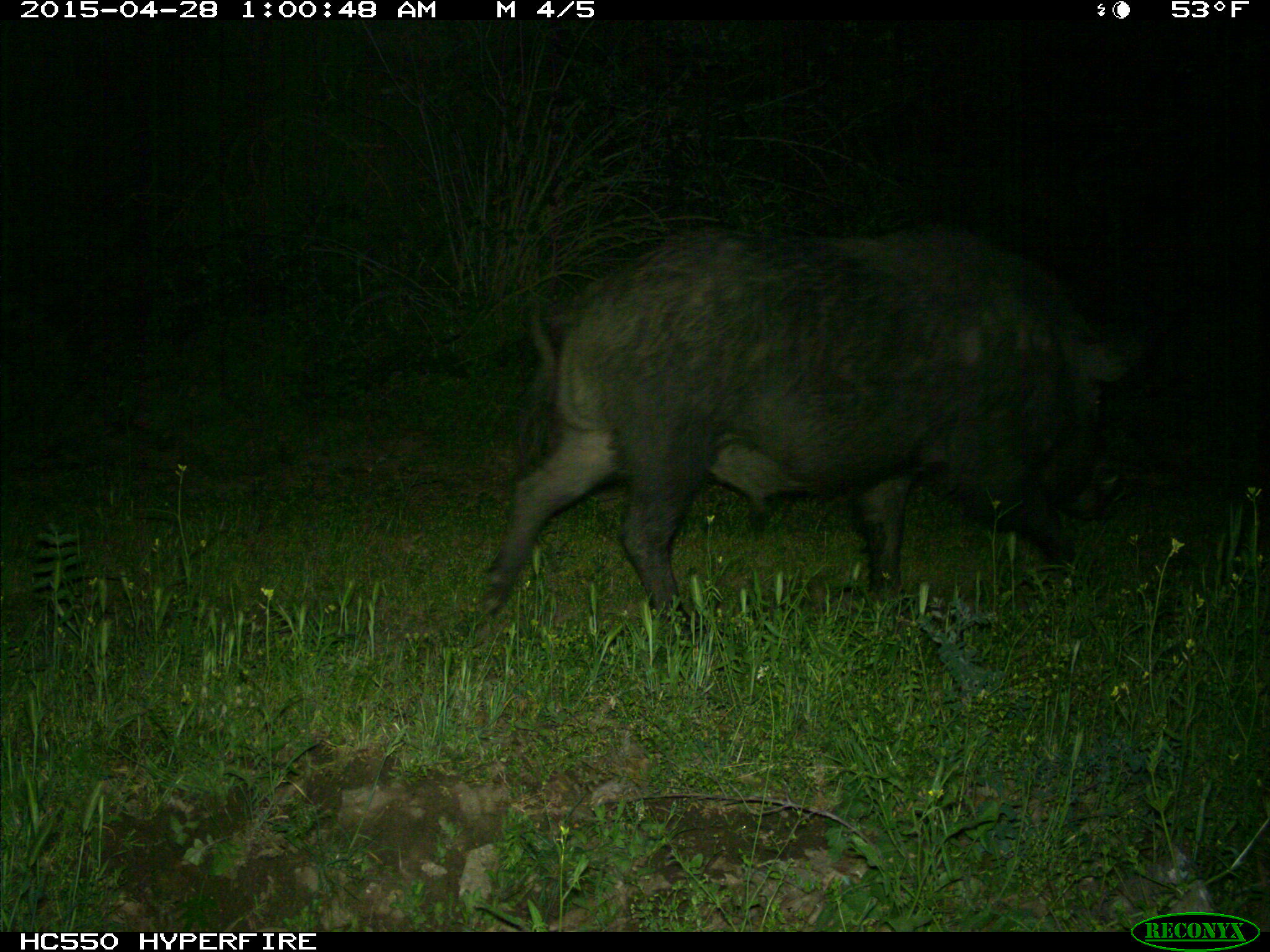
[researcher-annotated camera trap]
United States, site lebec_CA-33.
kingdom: Animalia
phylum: Chordata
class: Mammalia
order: Artiodactyla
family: Suidae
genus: Sus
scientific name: Sus scrofa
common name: wild boar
Sus scrofa (wild boar).